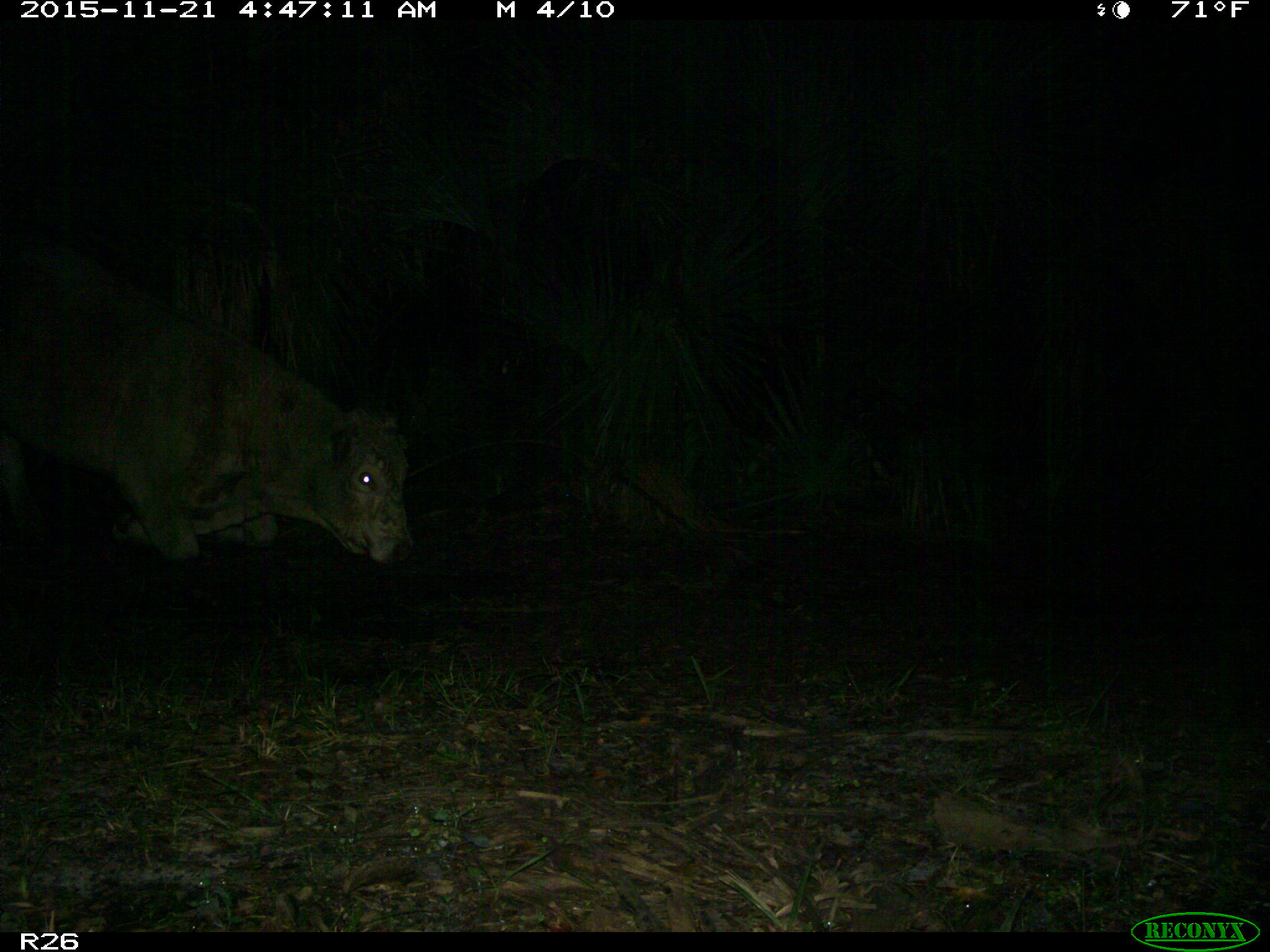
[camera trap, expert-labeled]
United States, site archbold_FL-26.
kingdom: Animalia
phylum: Chordata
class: Mammalia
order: Artiodactyla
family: Bovidae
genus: Bos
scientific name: Bos taurus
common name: domestic cow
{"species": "Bos taurus (domestic cow)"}